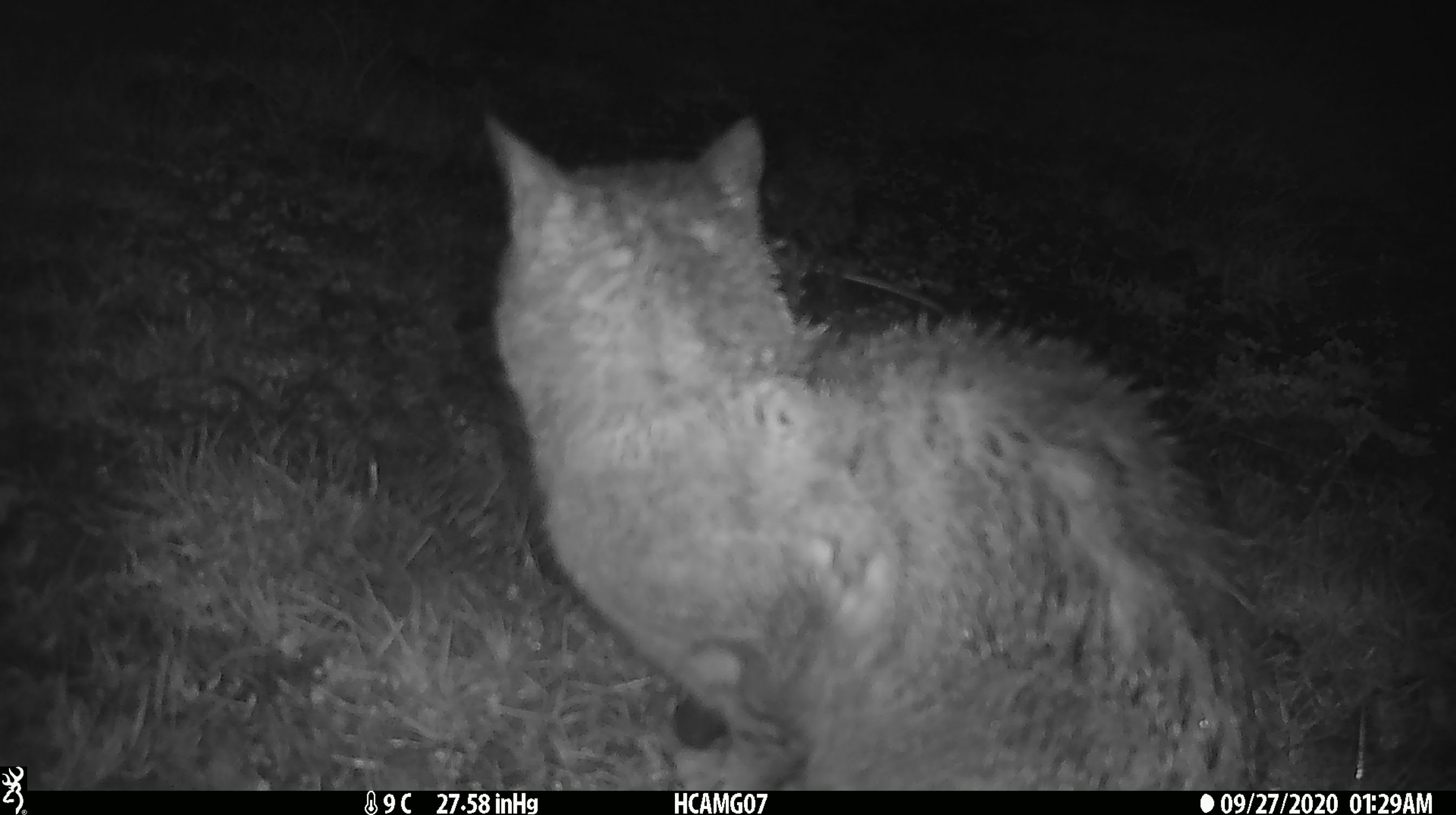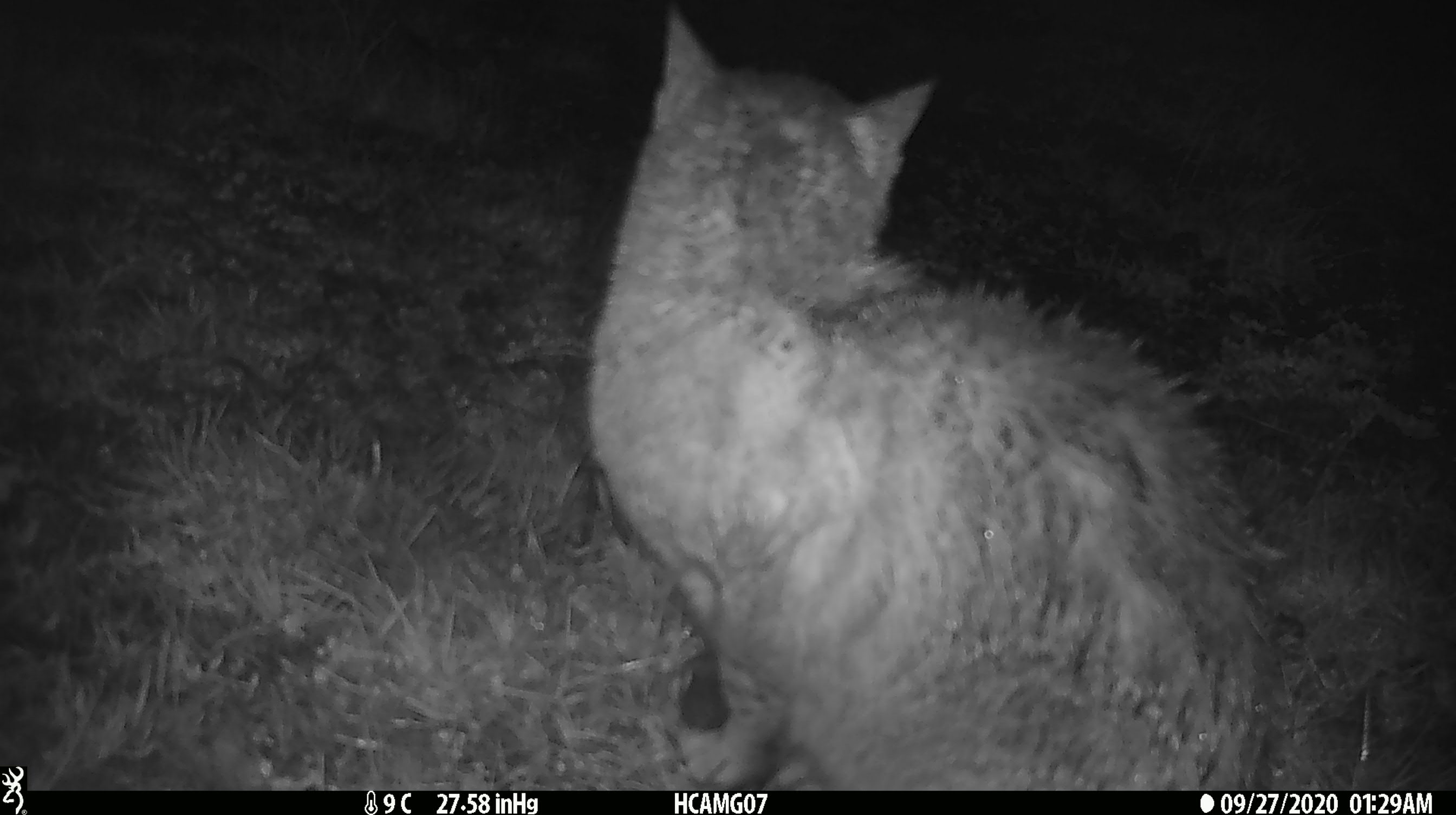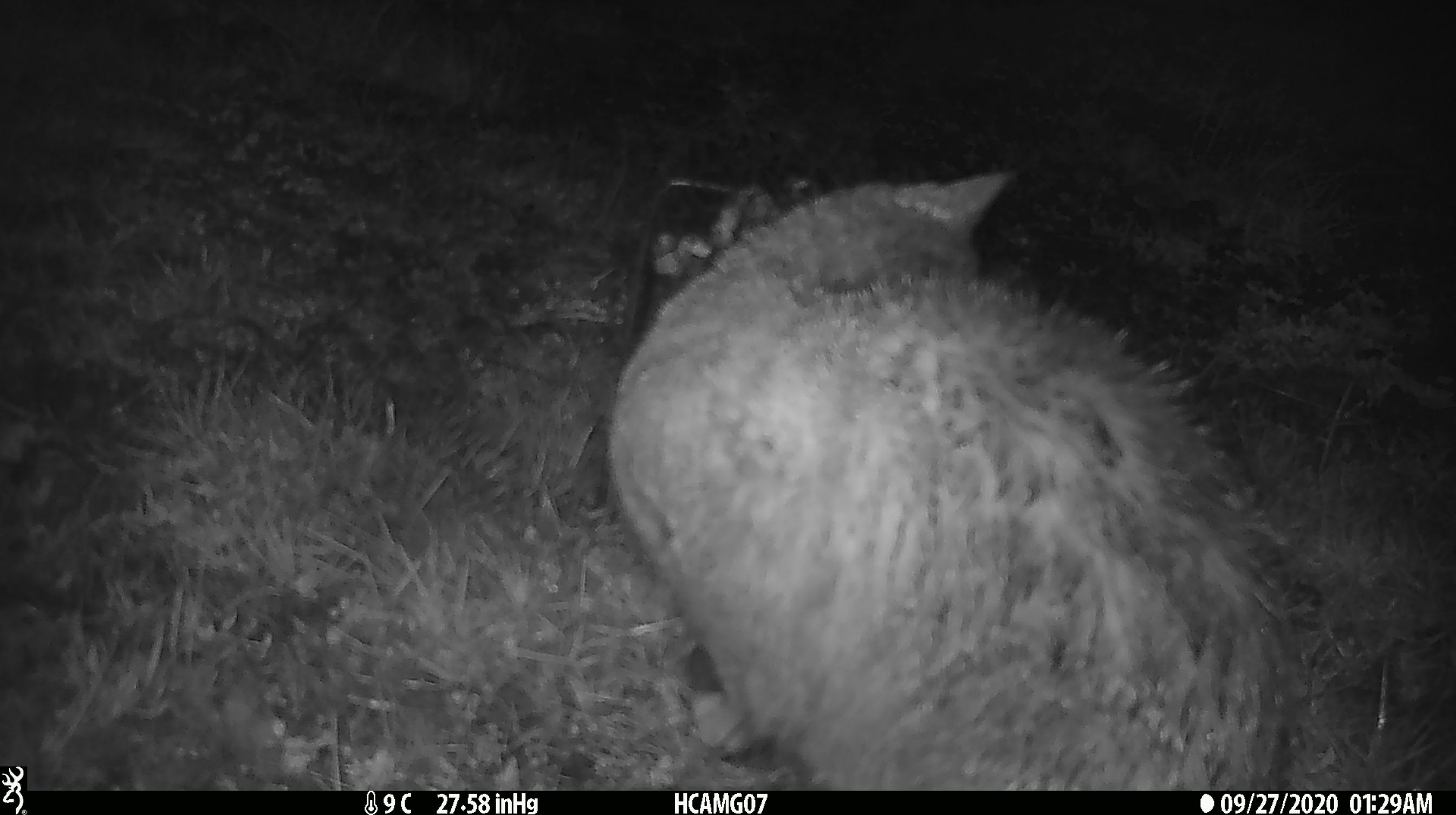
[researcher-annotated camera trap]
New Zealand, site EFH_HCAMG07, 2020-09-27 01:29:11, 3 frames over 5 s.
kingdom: Animalia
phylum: Chordata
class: Mammalia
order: Carnivora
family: Felidae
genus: Felis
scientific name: Felis catus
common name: domestic cat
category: cat